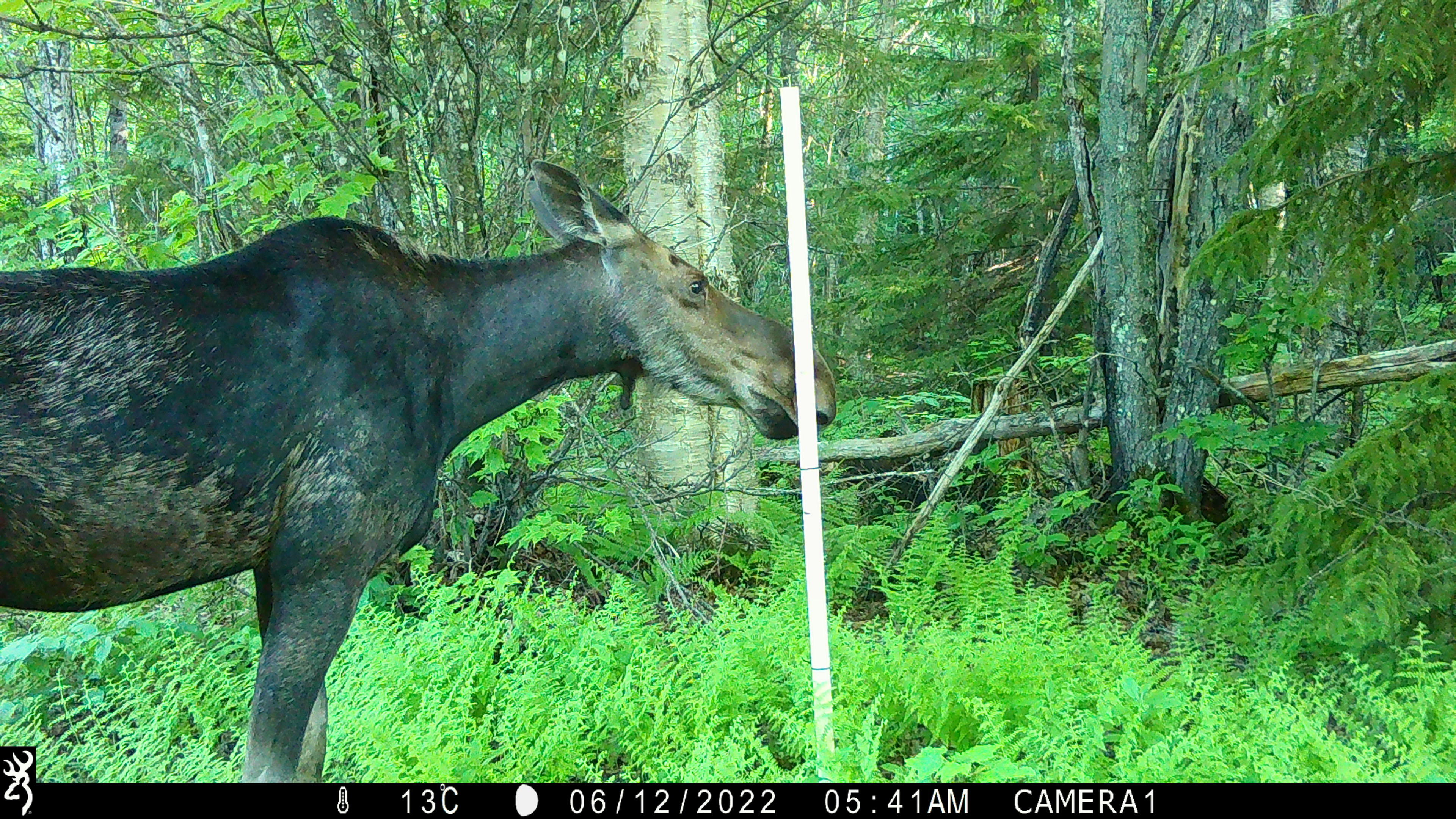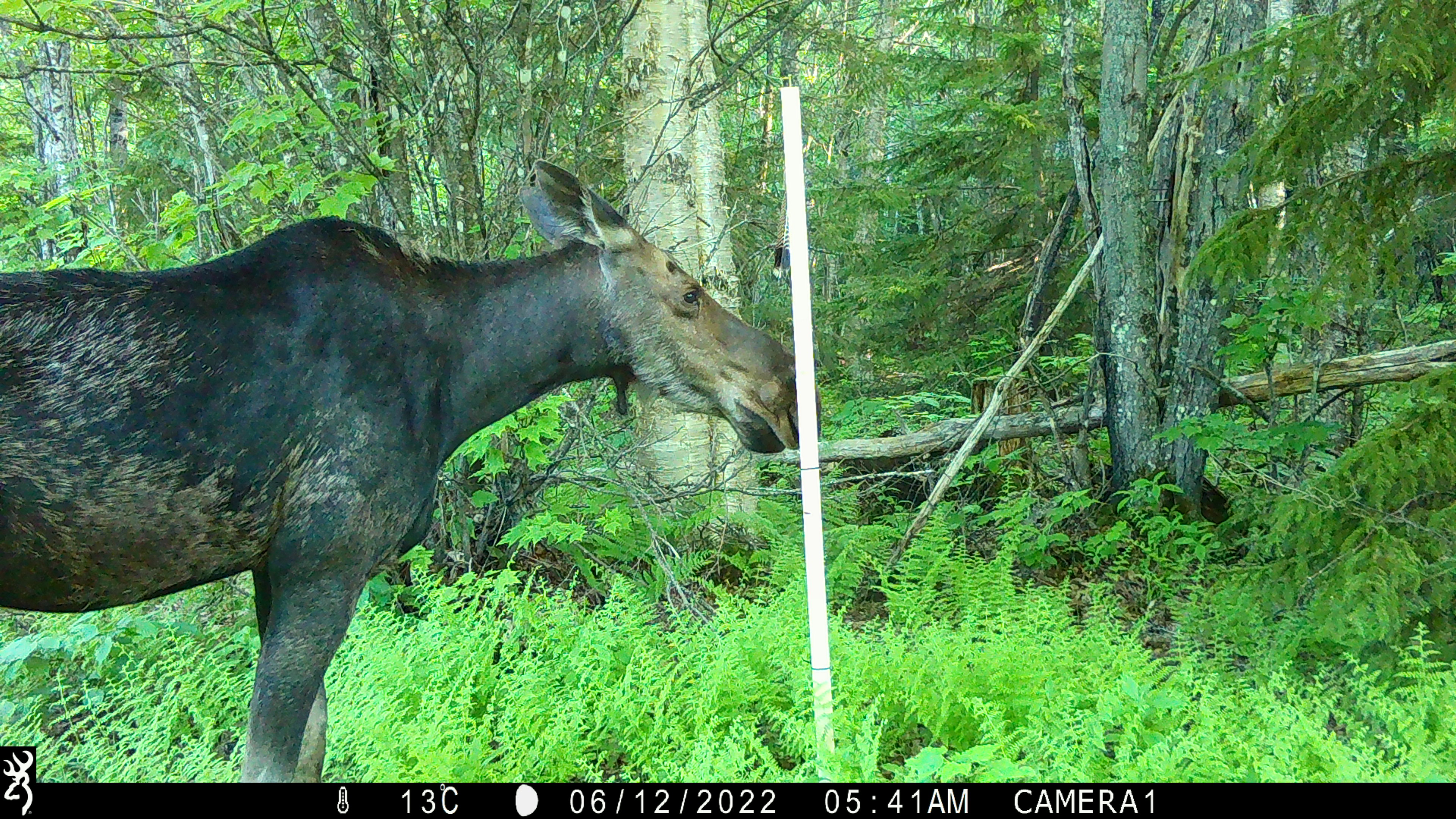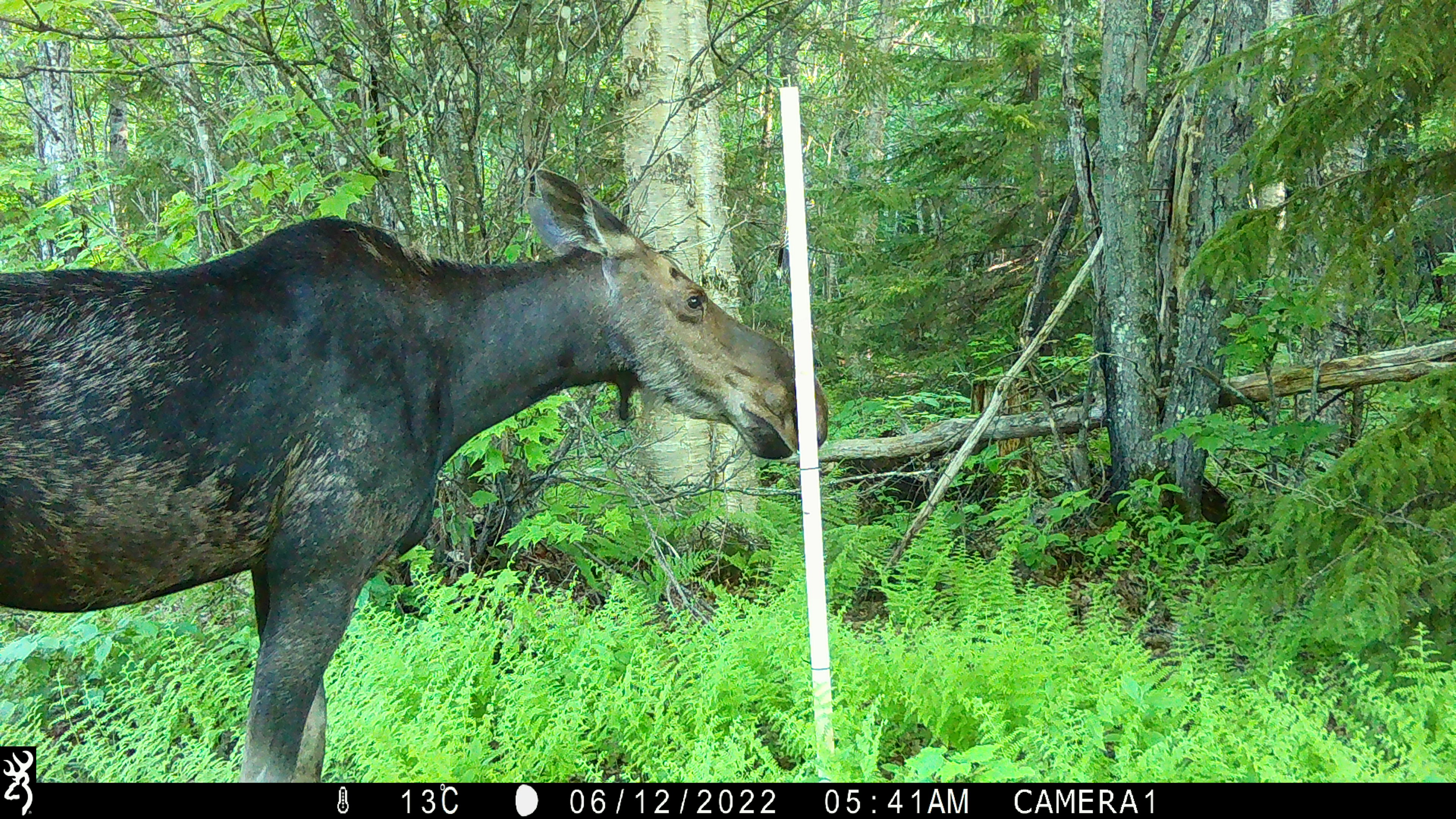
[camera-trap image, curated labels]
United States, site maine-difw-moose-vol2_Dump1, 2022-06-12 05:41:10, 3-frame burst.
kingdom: Animalia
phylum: Chordata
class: Mammalia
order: Artiodactyla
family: Cervidae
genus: Alces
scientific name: Alces alces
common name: moose